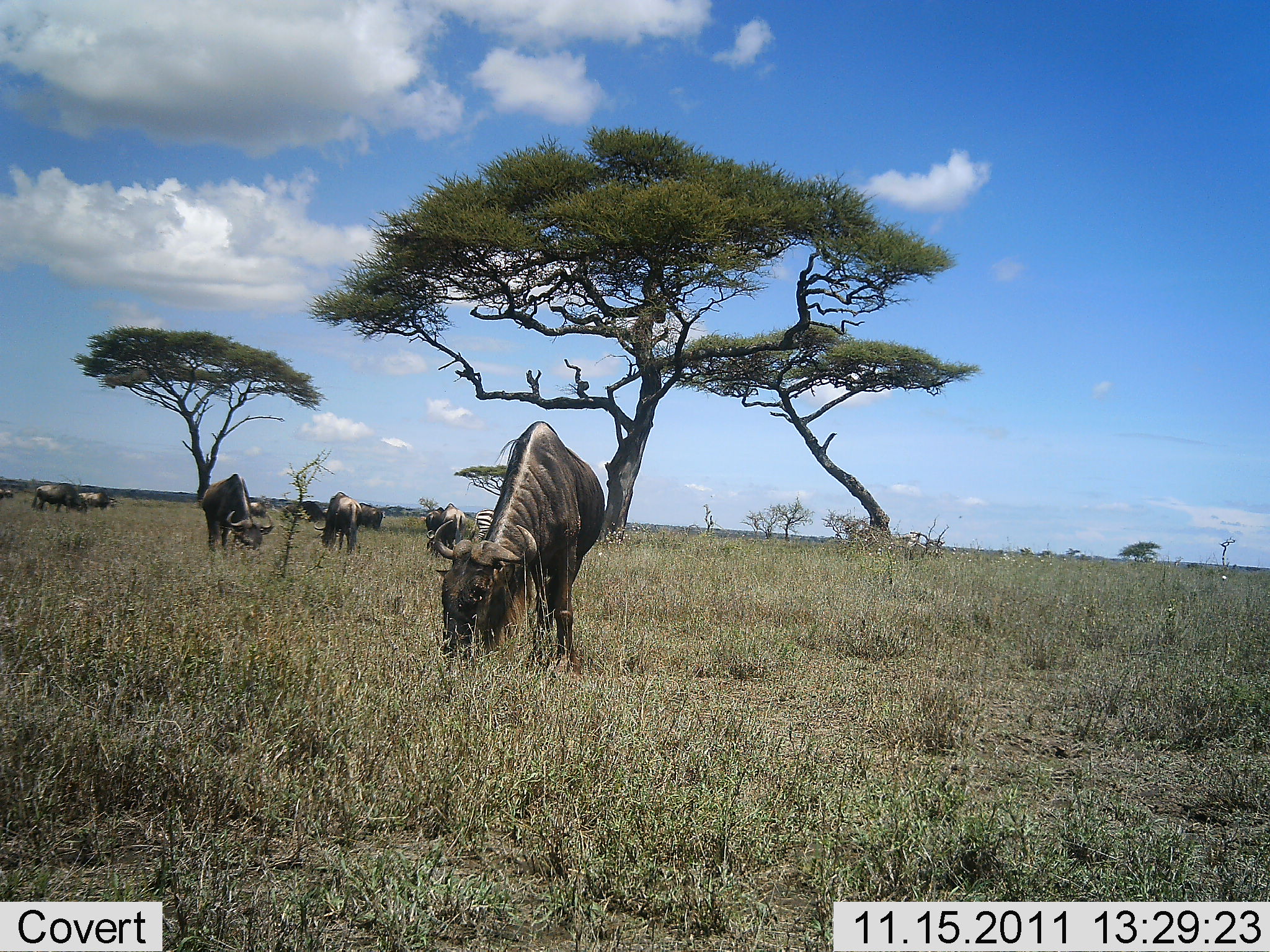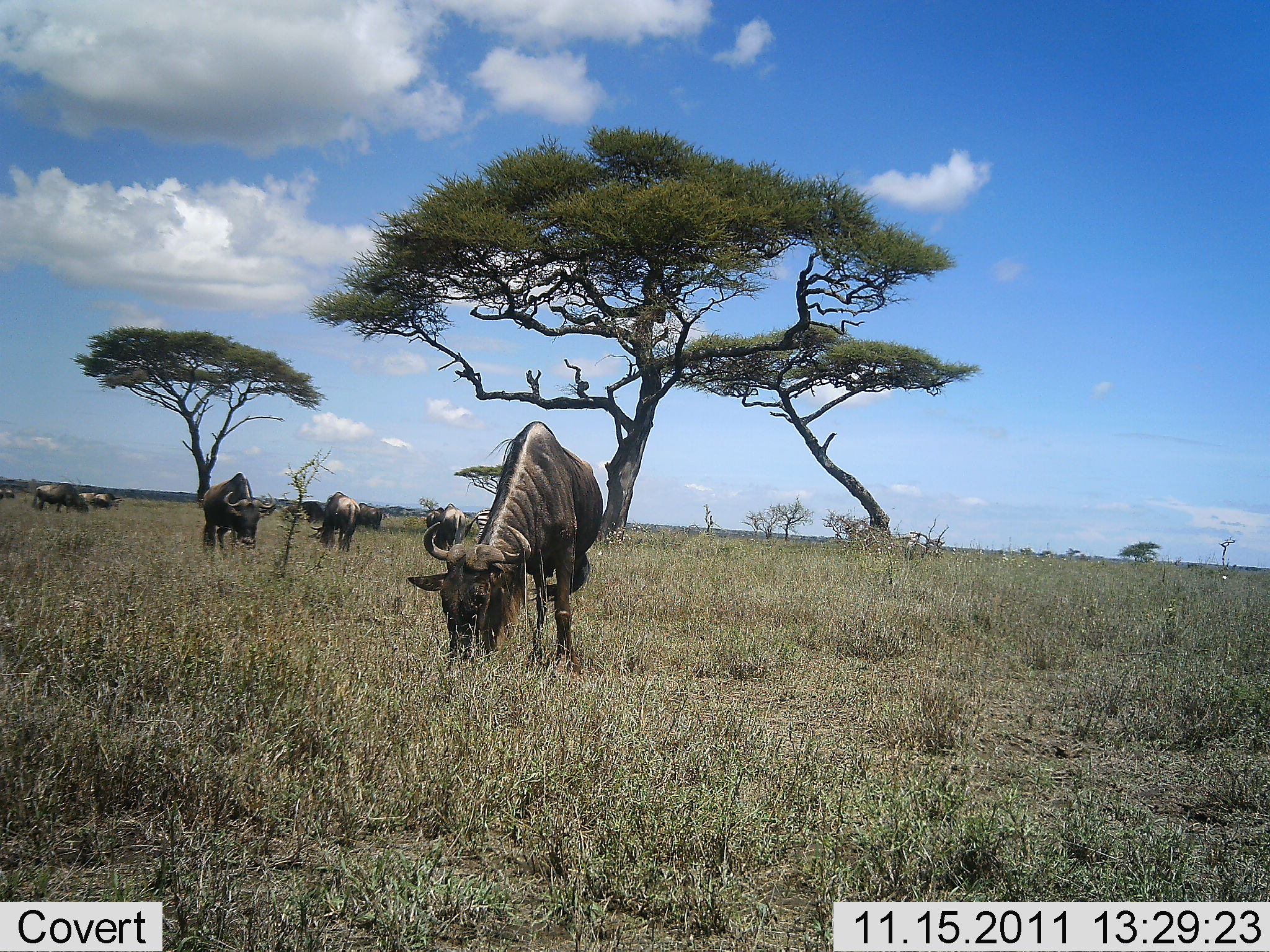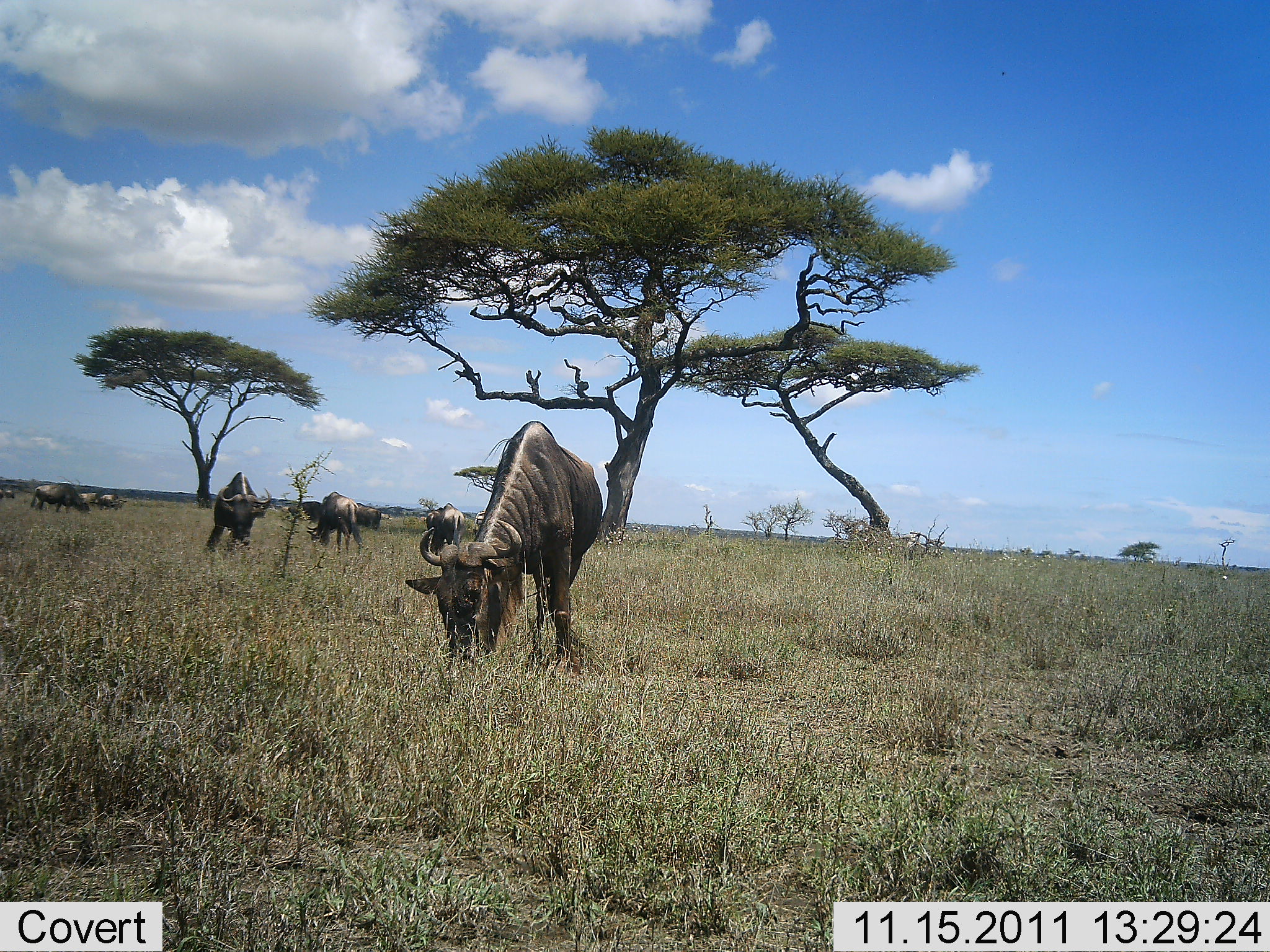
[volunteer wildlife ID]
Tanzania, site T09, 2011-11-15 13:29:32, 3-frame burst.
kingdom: Animalia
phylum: Chordata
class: Mammalia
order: Artiodactyla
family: Bovidae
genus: Connochaetes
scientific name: Connochaetes taurinus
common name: blue wildebeest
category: wildebeest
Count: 9.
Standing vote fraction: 36%.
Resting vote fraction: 0%.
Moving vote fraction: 18%.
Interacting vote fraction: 0%.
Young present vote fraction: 0%.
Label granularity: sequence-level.